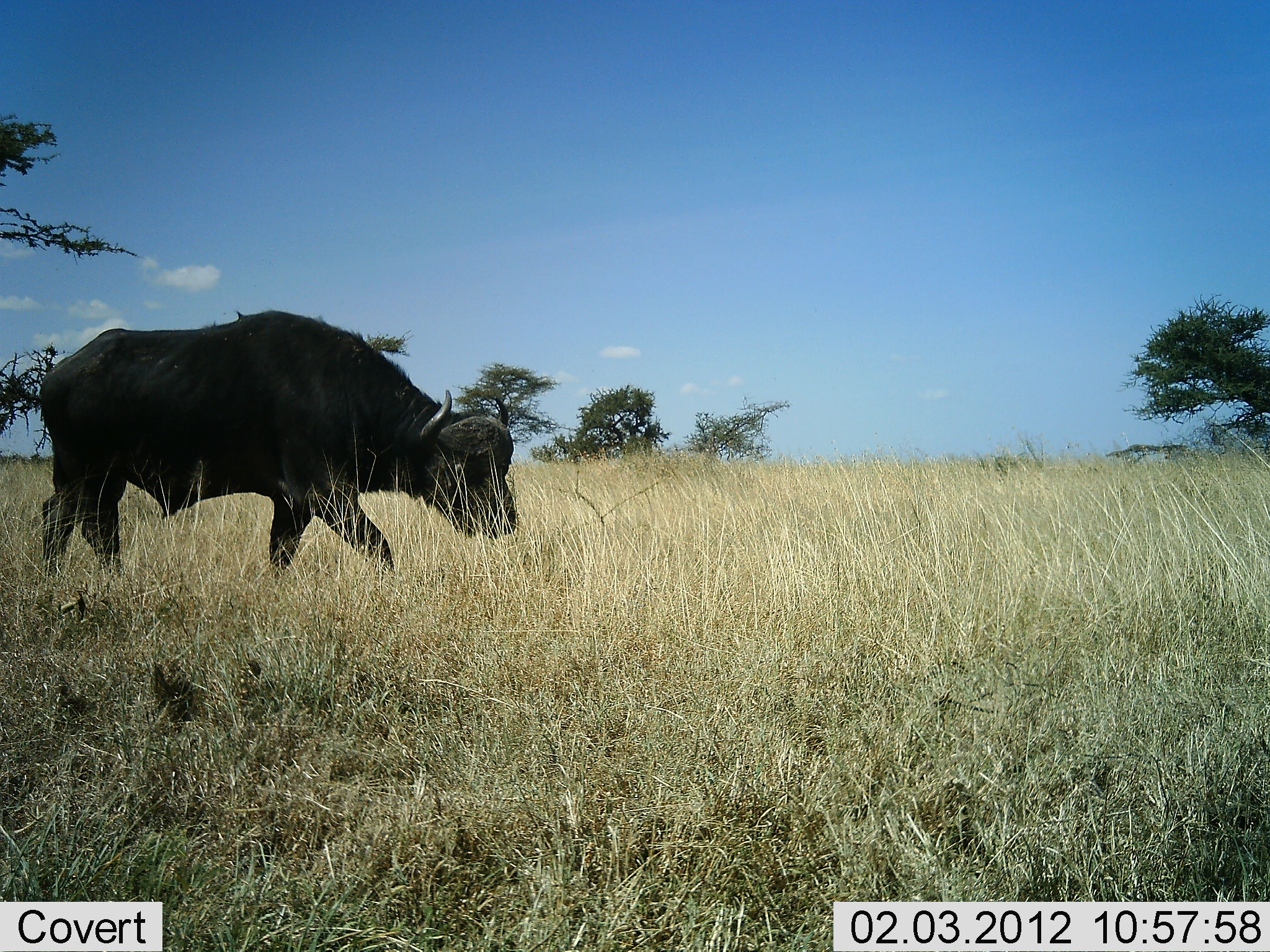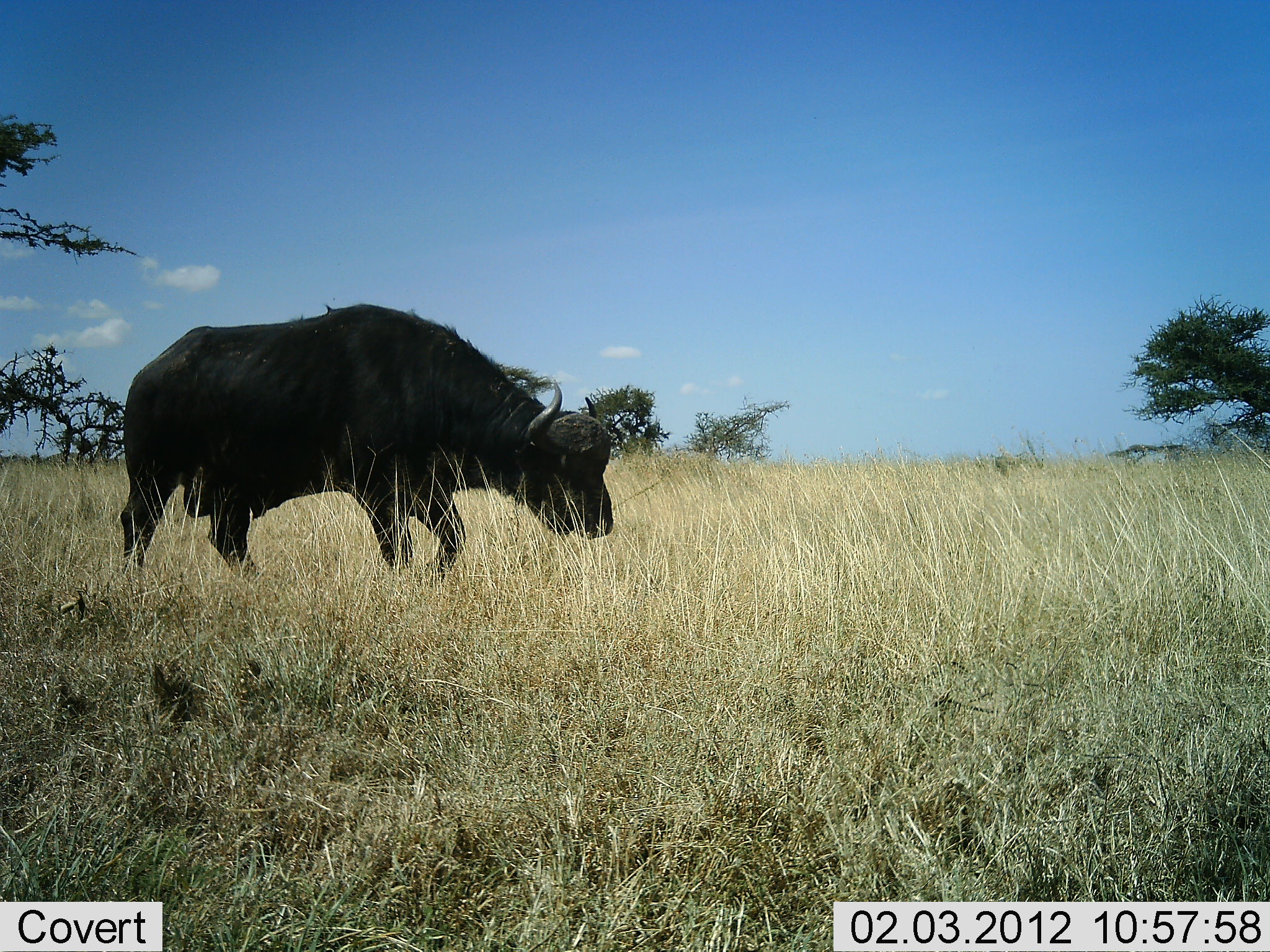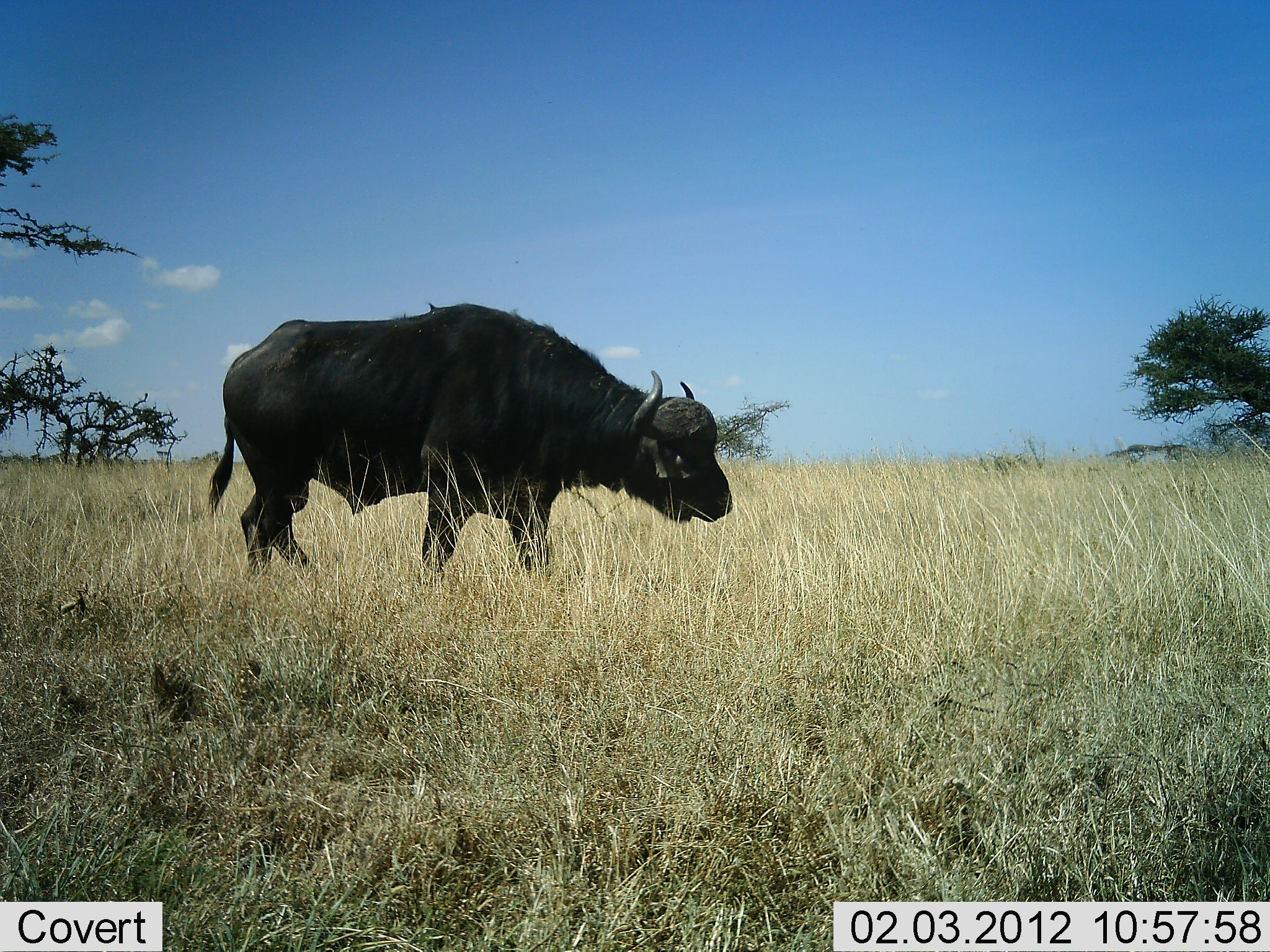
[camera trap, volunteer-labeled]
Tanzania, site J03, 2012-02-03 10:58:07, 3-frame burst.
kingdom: Animalia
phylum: Chordata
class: Mammalia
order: Artiodactyla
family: Bovidae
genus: Syncerus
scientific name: Syncerus caffer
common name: cape buffalo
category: buffalo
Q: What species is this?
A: Buffalo (cape buffalo) (Syncerus caffer).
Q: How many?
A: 1.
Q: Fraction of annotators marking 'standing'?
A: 22%.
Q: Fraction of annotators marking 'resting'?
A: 0%.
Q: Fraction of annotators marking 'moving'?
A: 89%.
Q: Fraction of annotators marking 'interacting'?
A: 0%.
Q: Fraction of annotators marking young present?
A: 0%.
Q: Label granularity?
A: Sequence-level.